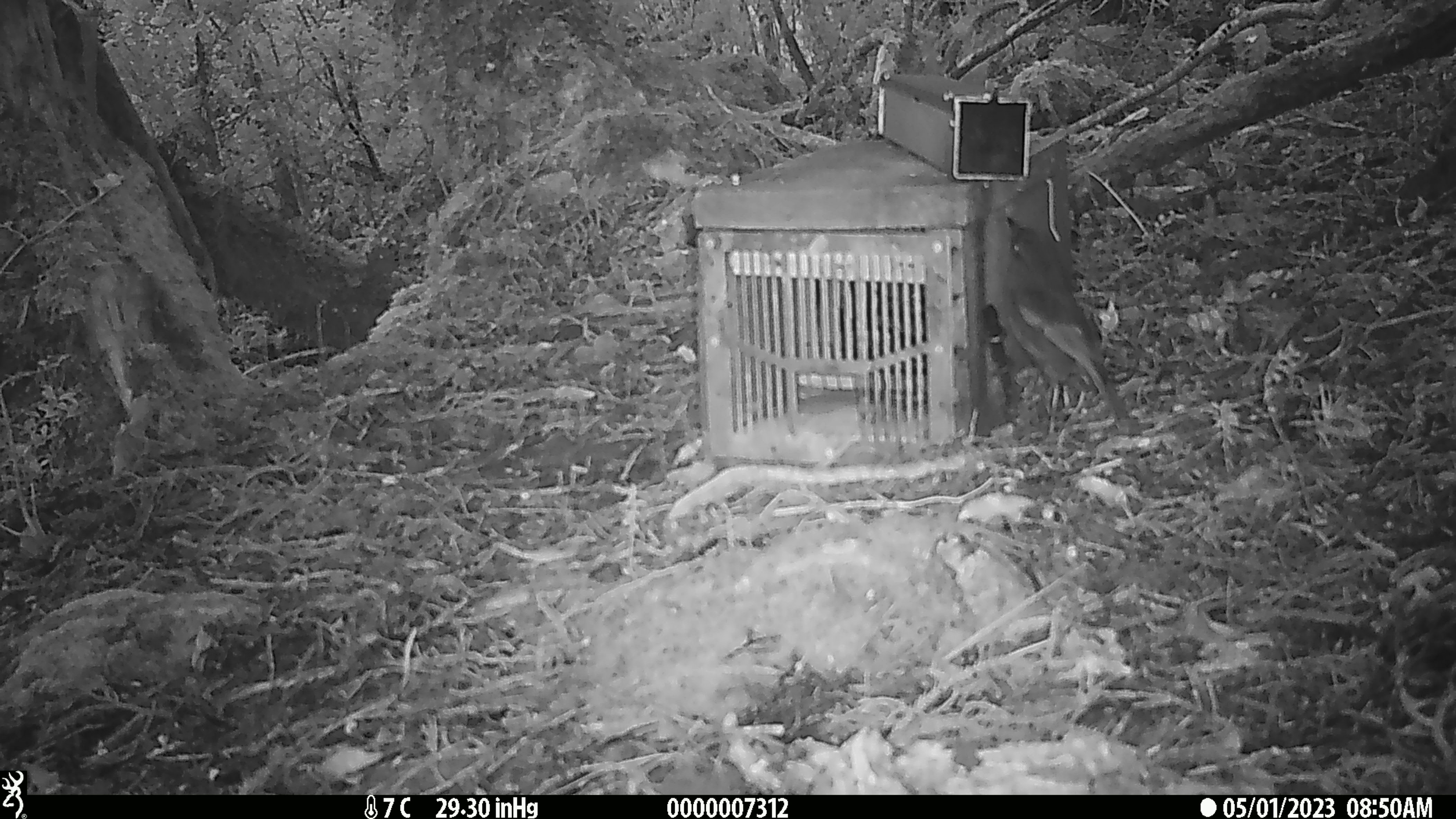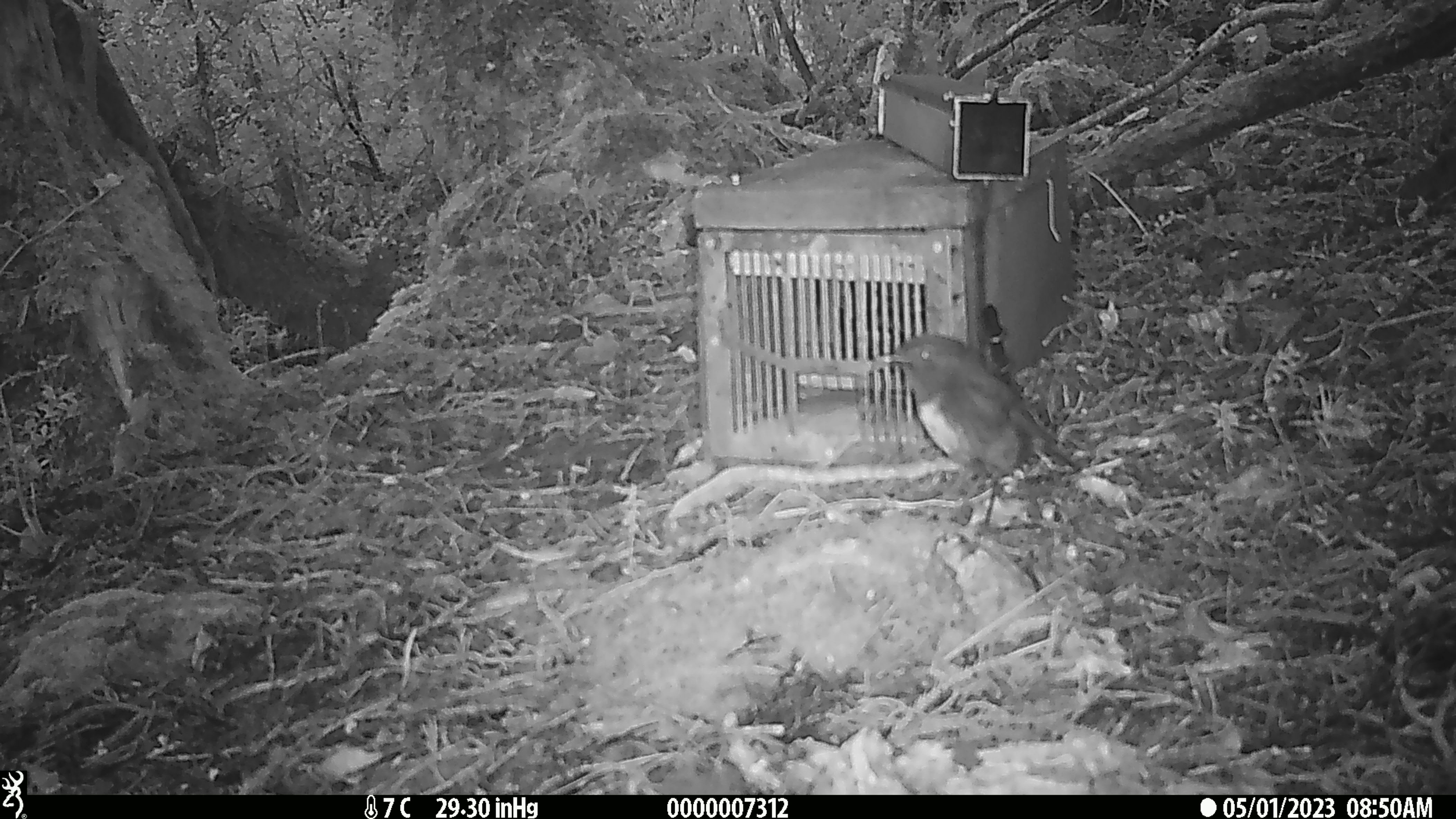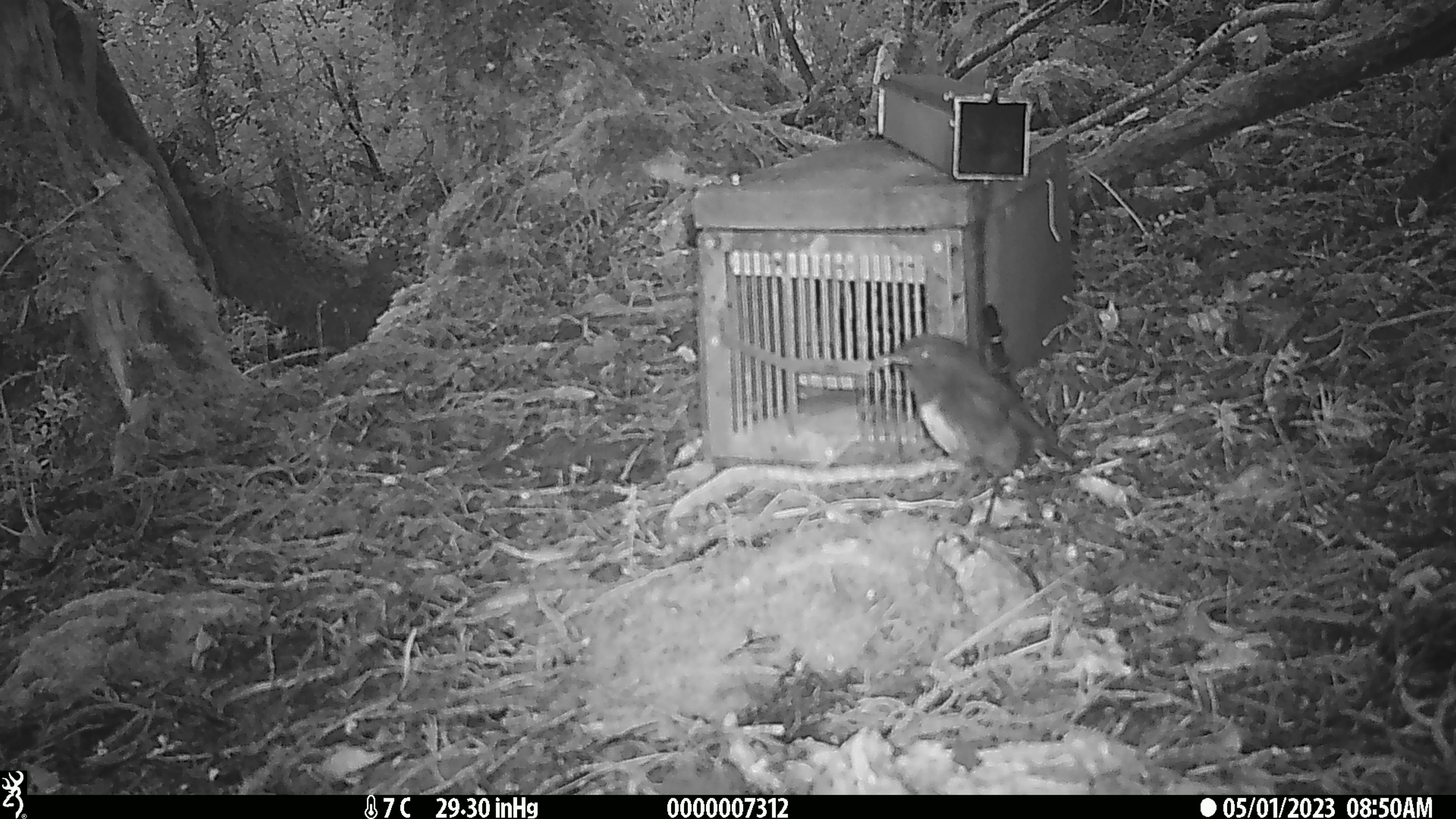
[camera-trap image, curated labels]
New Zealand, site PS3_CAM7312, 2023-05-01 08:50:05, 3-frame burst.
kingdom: Animalia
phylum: Chordata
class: Aves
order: Passeriformes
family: Petroicidae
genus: Petroica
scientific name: Petroica australis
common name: new zealand robin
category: robin